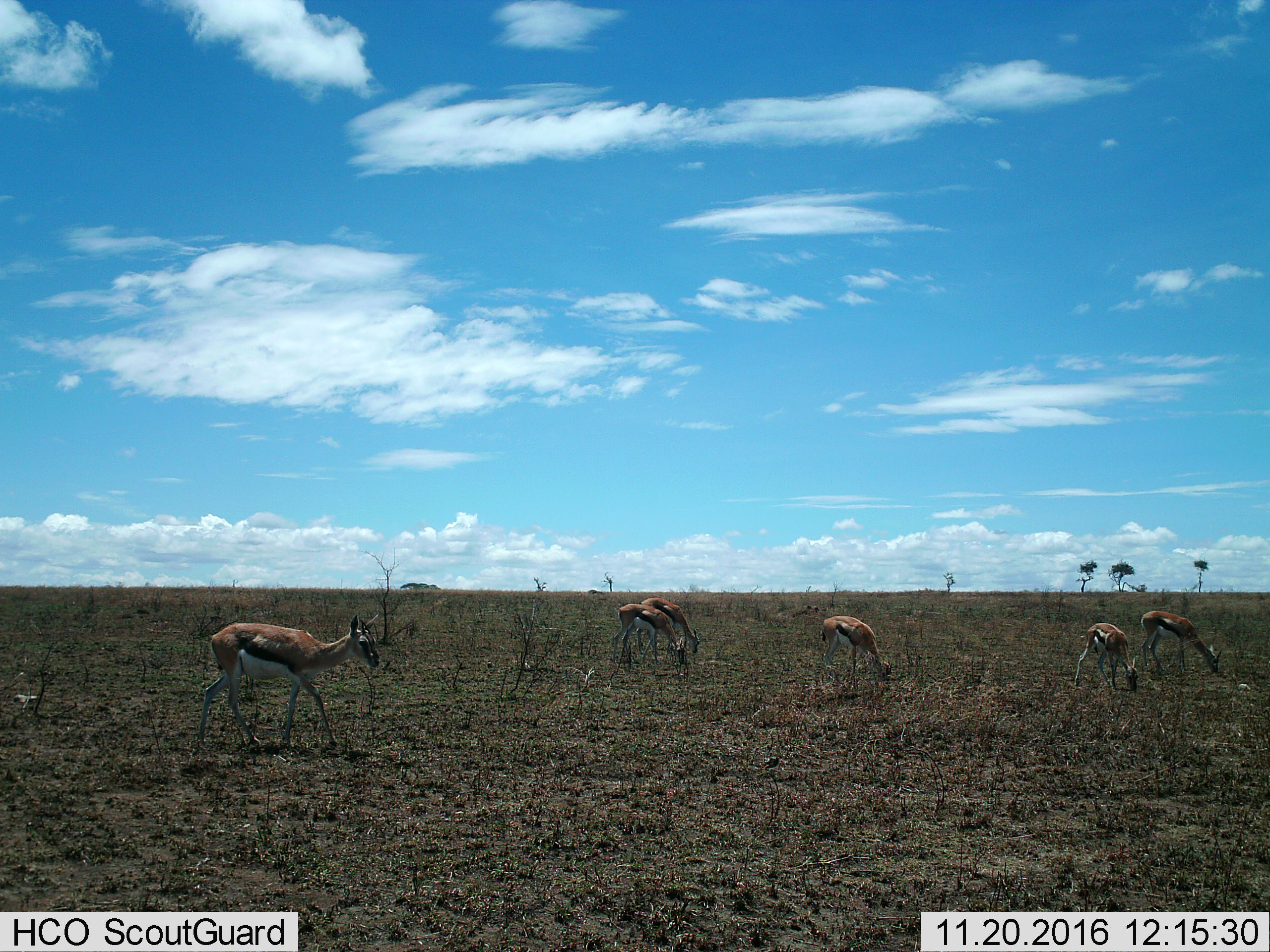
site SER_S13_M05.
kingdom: Animalia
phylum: Chordata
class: Mammalia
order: Artiodactyla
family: Bovidae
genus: Eudorcas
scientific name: Eudorcas thomsonii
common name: thomson's gazelle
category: gazellethomsons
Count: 6.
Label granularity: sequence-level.